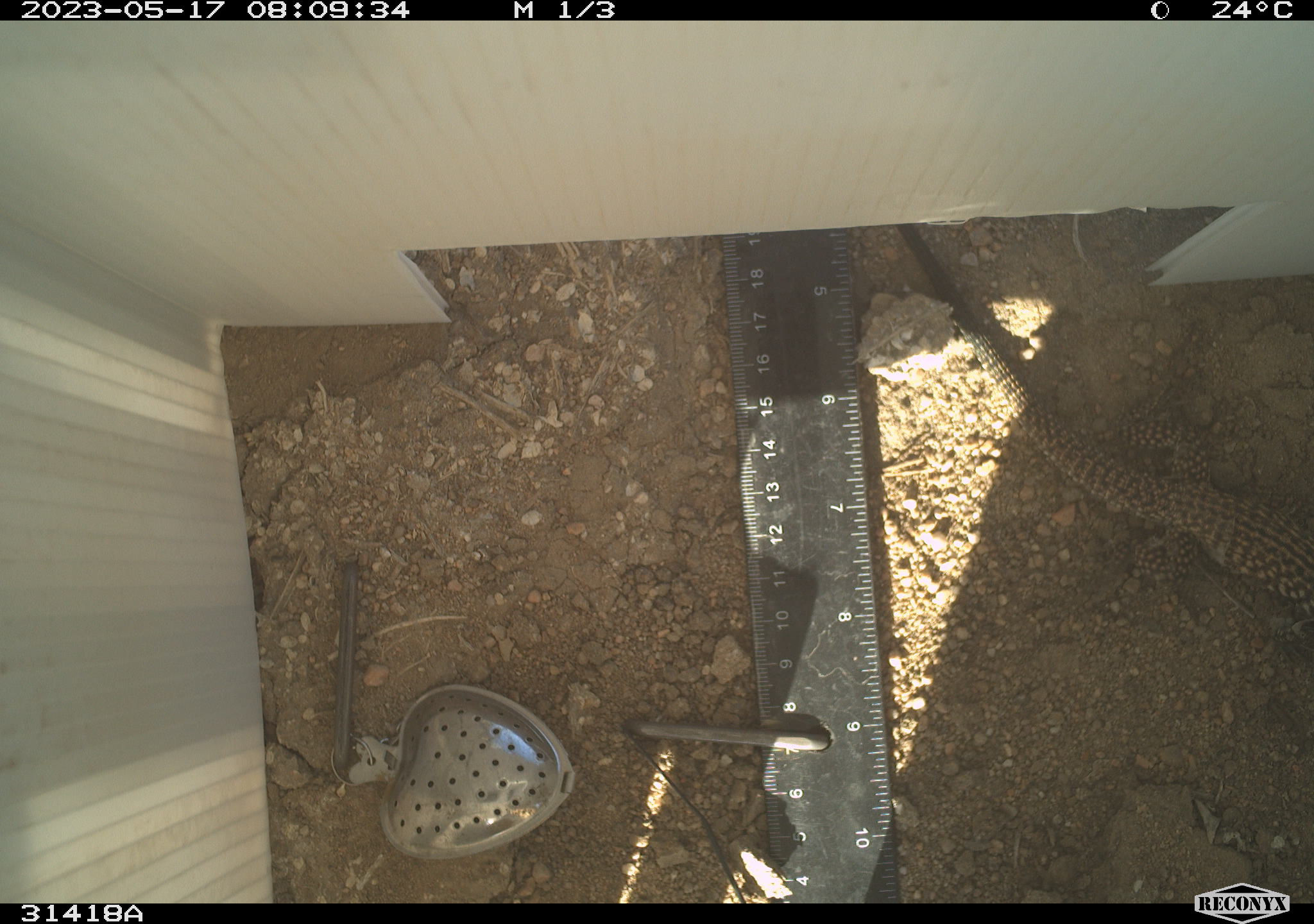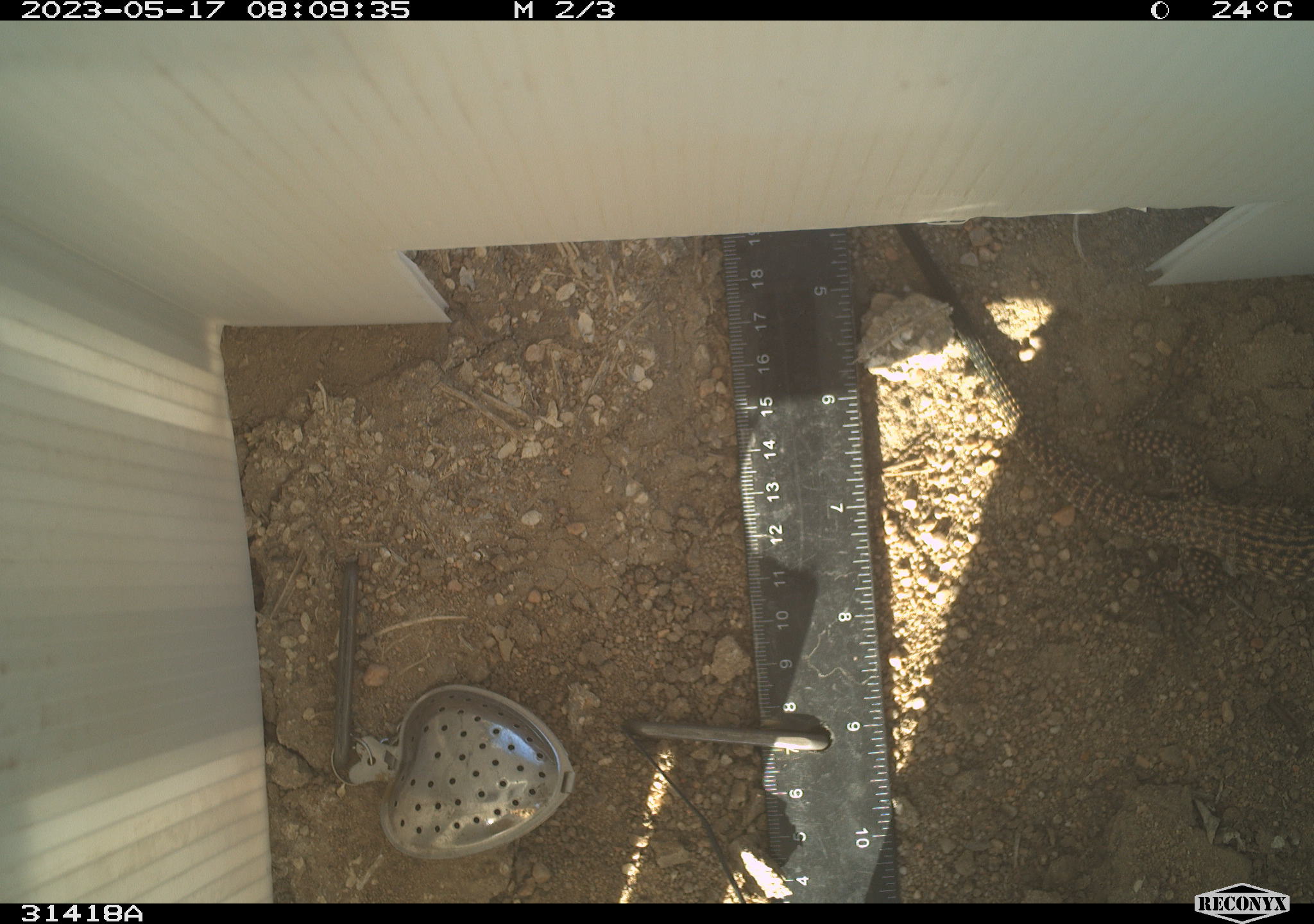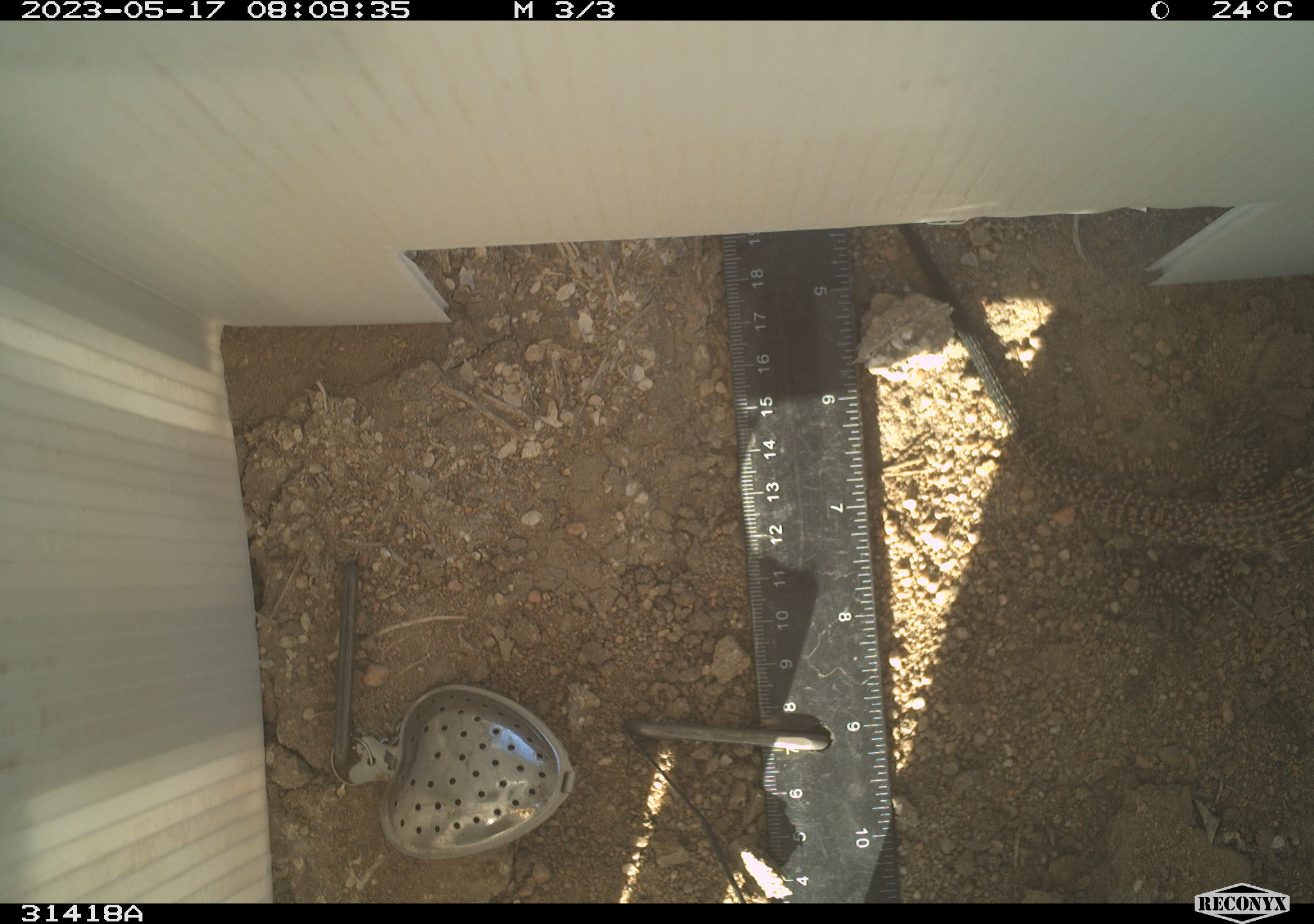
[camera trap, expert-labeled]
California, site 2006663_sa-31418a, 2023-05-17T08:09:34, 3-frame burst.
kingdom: Animalia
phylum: Chordata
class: Reptilia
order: Squamata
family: Teiidae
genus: Aspidoscelis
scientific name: Aspidoscelis tigris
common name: western whiptail